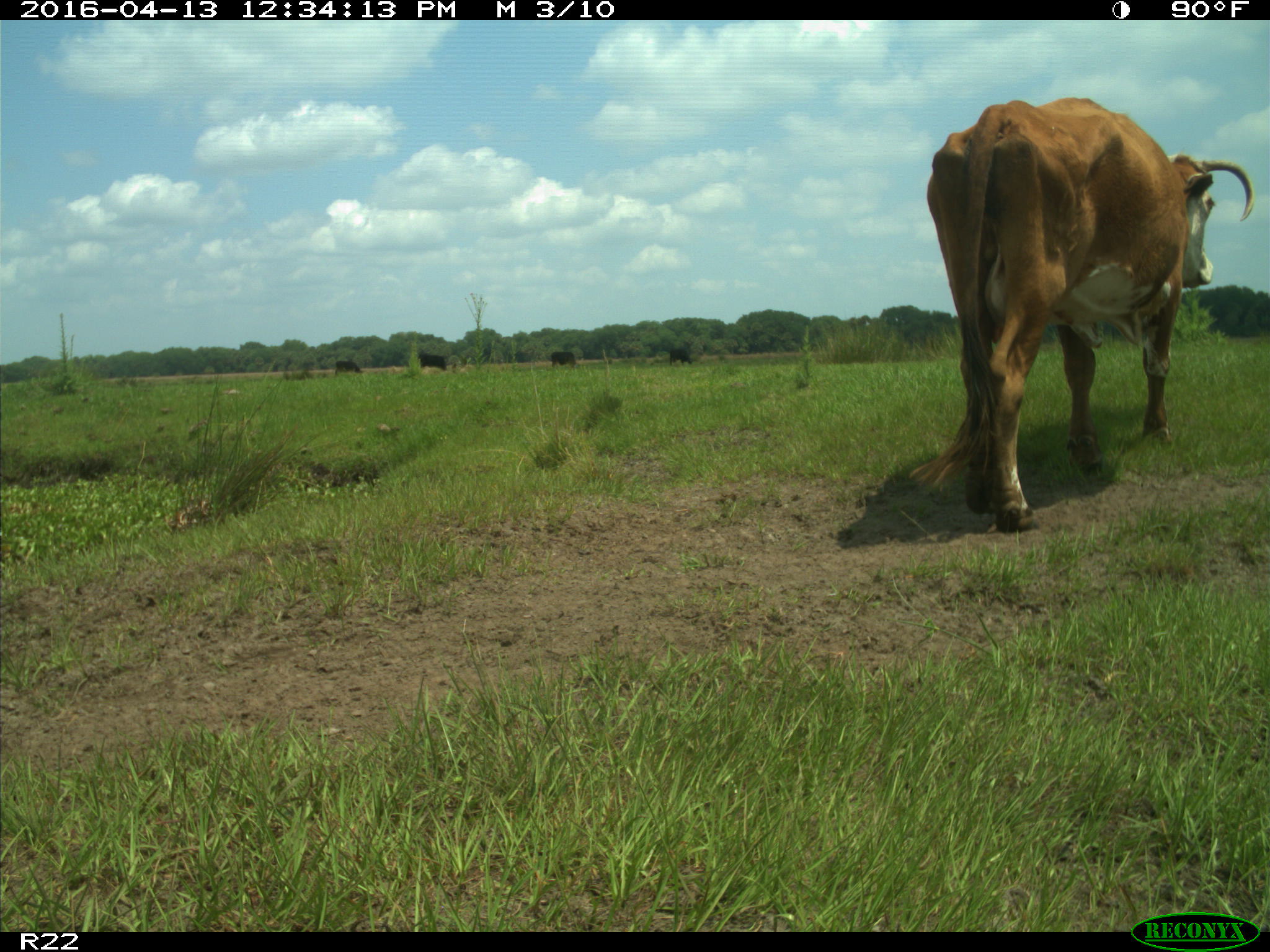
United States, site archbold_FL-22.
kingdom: Animalia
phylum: Chordata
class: Mammalia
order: Artiodactyla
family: Bovidae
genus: Bos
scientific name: Bos taurus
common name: domestic cow